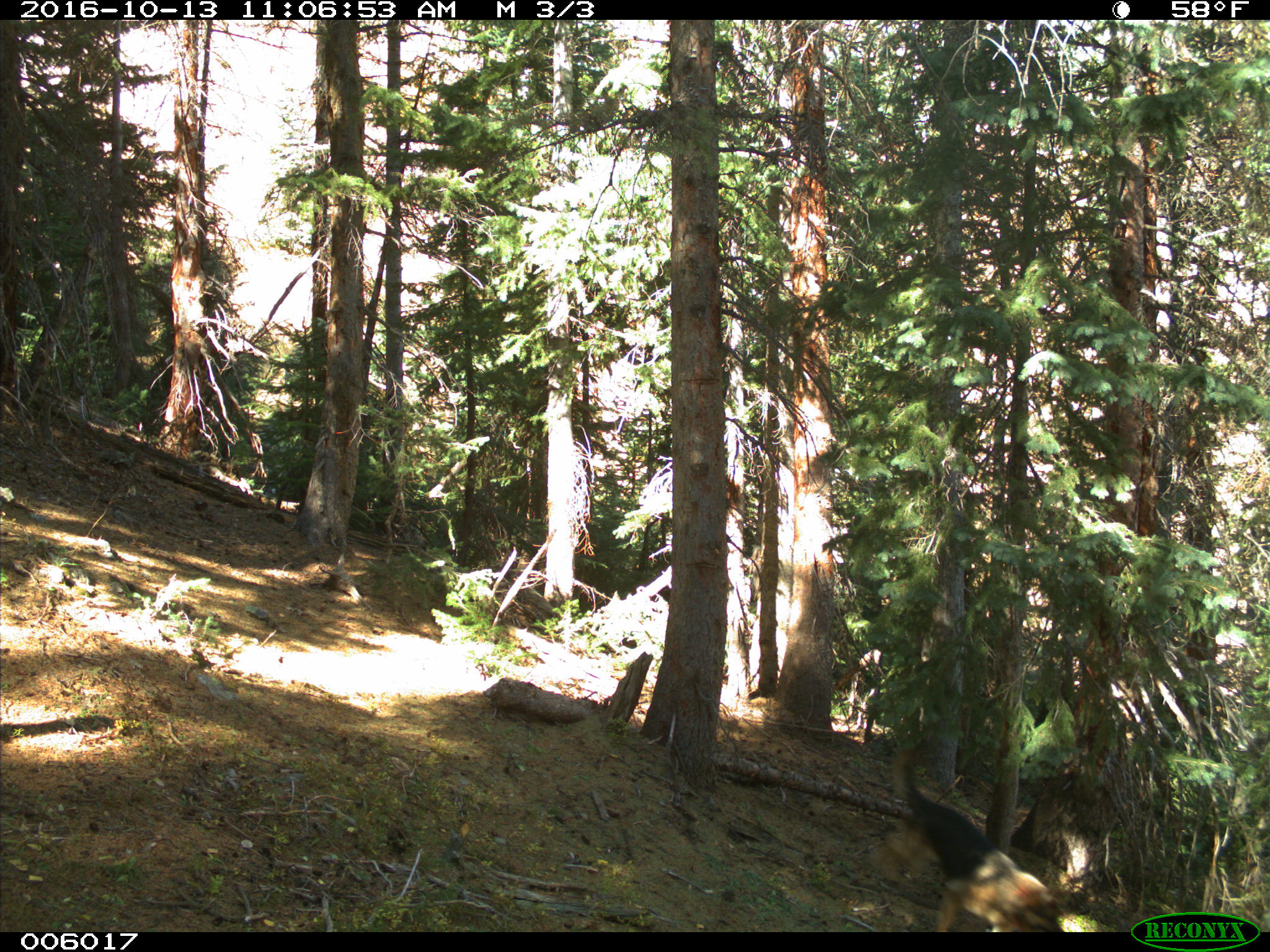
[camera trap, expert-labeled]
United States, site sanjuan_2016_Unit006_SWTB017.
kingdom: Animalia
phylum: Chordata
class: Mammalia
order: Carnivora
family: Canidae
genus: Canis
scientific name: Canis familiaris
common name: domestic dog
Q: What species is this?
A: Canis familiaris (domestic dog).